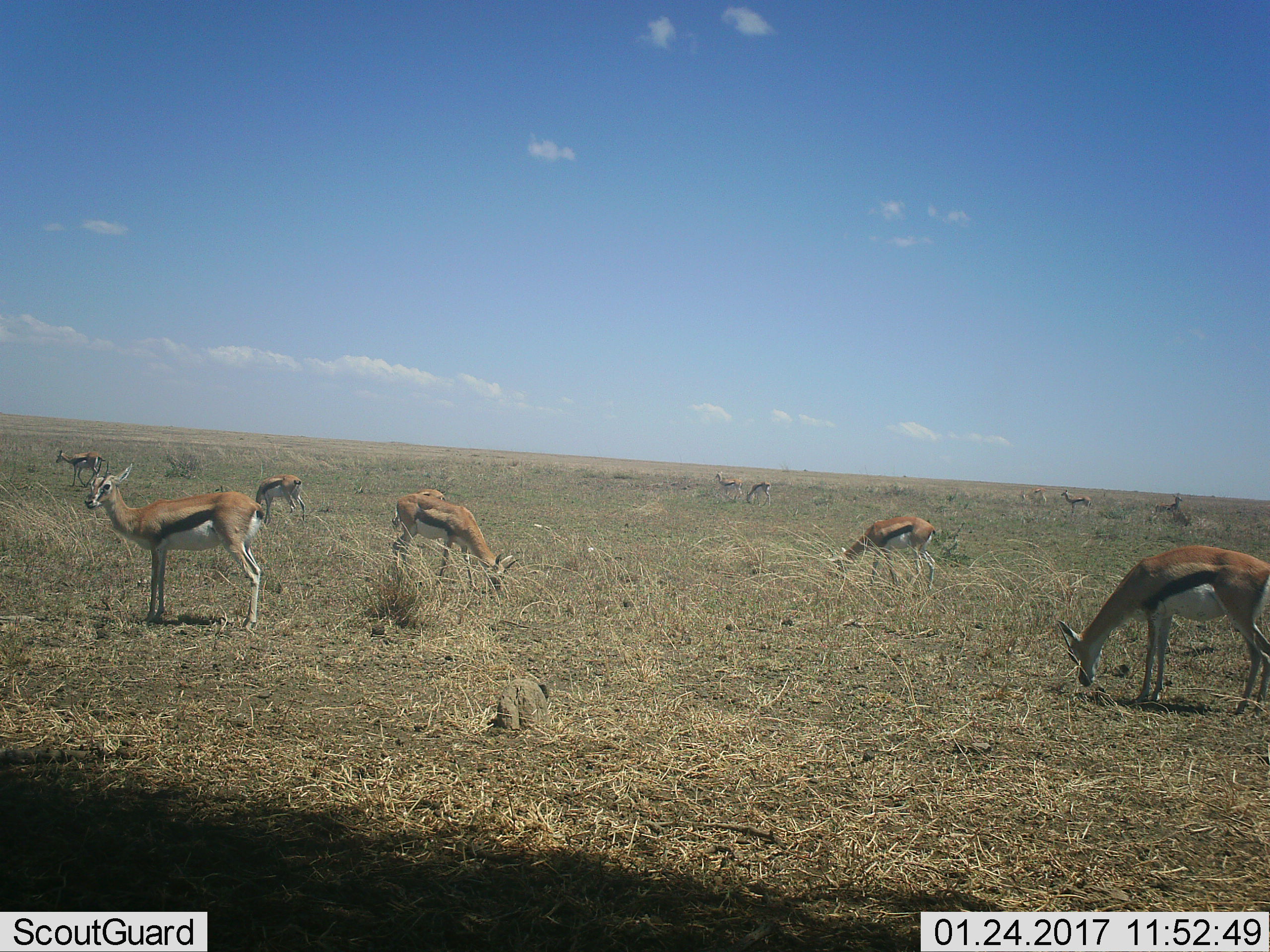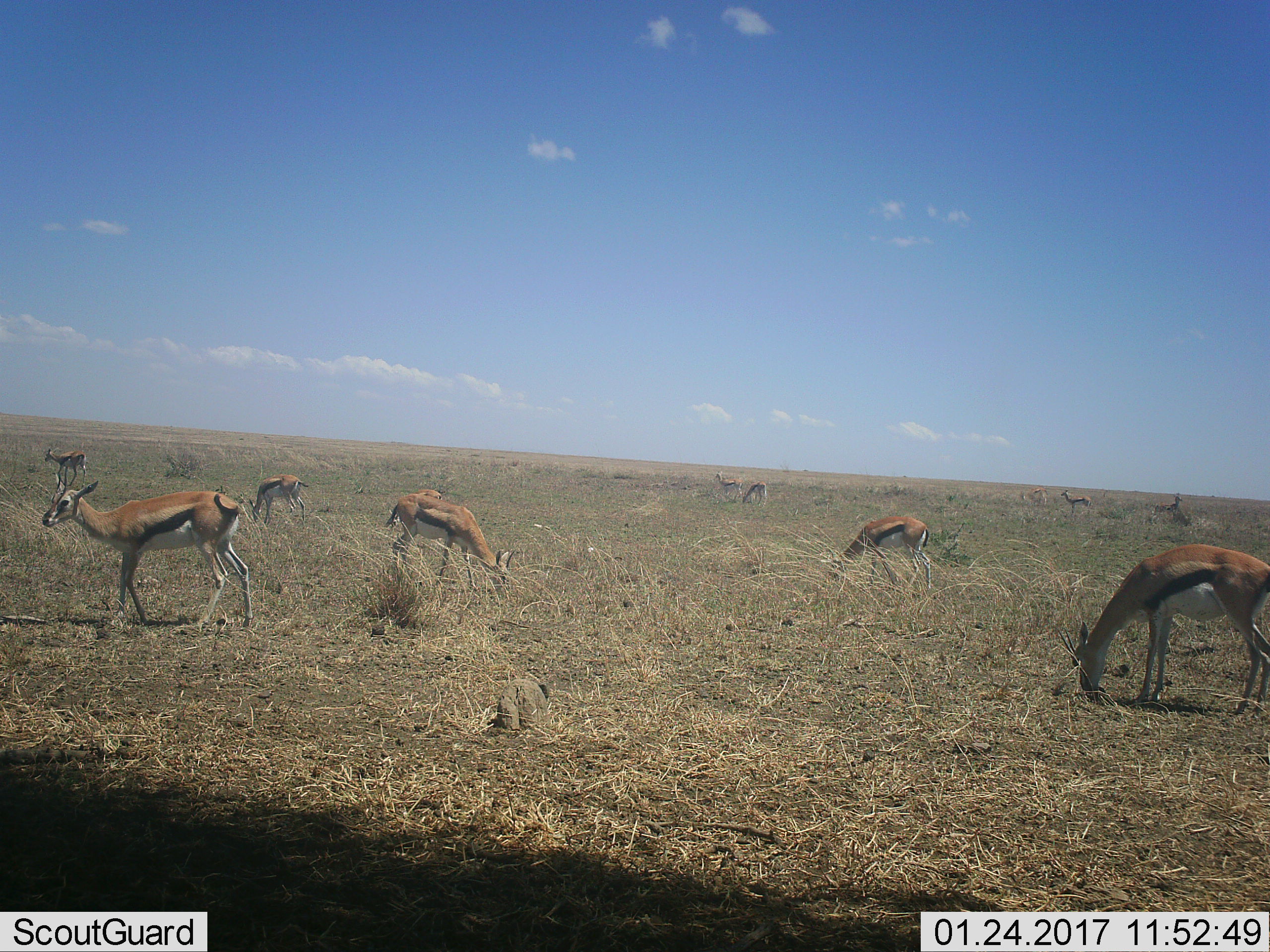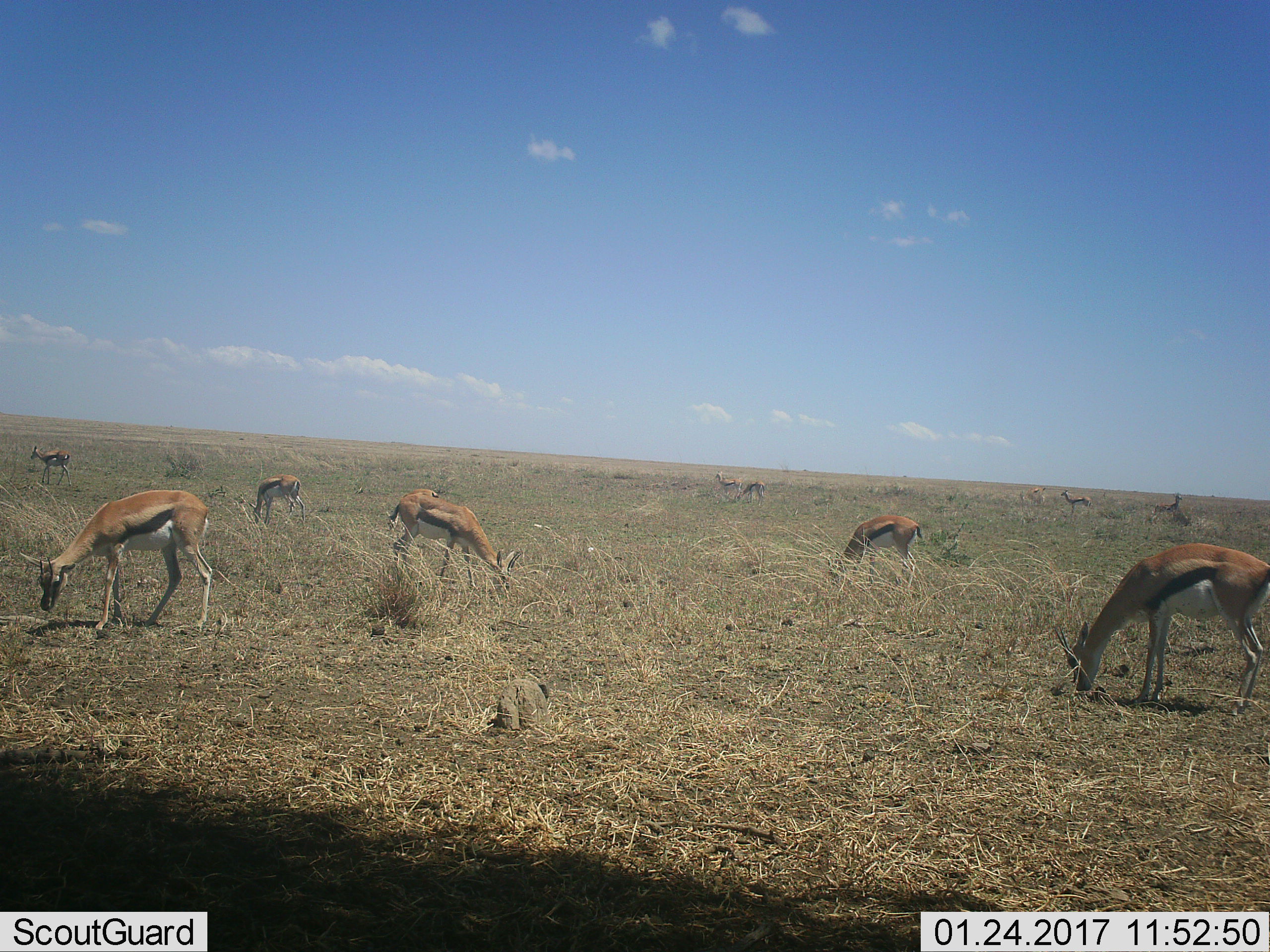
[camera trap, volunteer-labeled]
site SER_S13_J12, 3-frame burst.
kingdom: Animalia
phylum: Chordata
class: Mammalia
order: Artiodactyla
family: Bovidae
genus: Eudorcas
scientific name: Eudorcas thomsonii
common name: thomson's gazelle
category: gazellethomsons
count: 11-50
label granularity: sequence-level